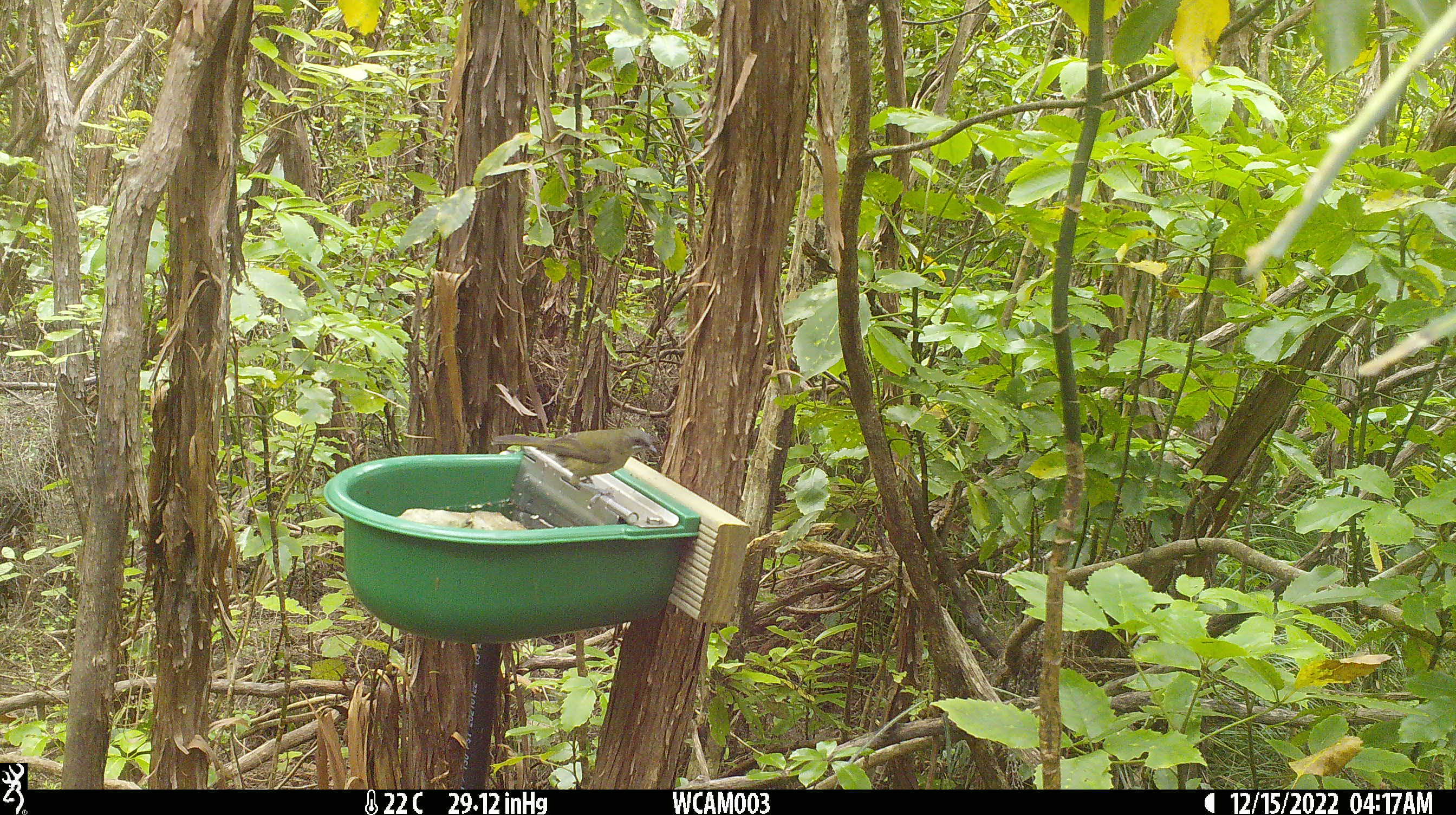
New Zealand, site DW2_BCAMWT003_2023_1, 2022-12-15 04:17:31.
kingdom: Animalia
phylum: Chordata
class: Aves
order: Passeriformes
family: Meliphagidae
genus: Anthornis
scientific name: Anthornis melanura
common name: new zealand bellbird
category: bellbird